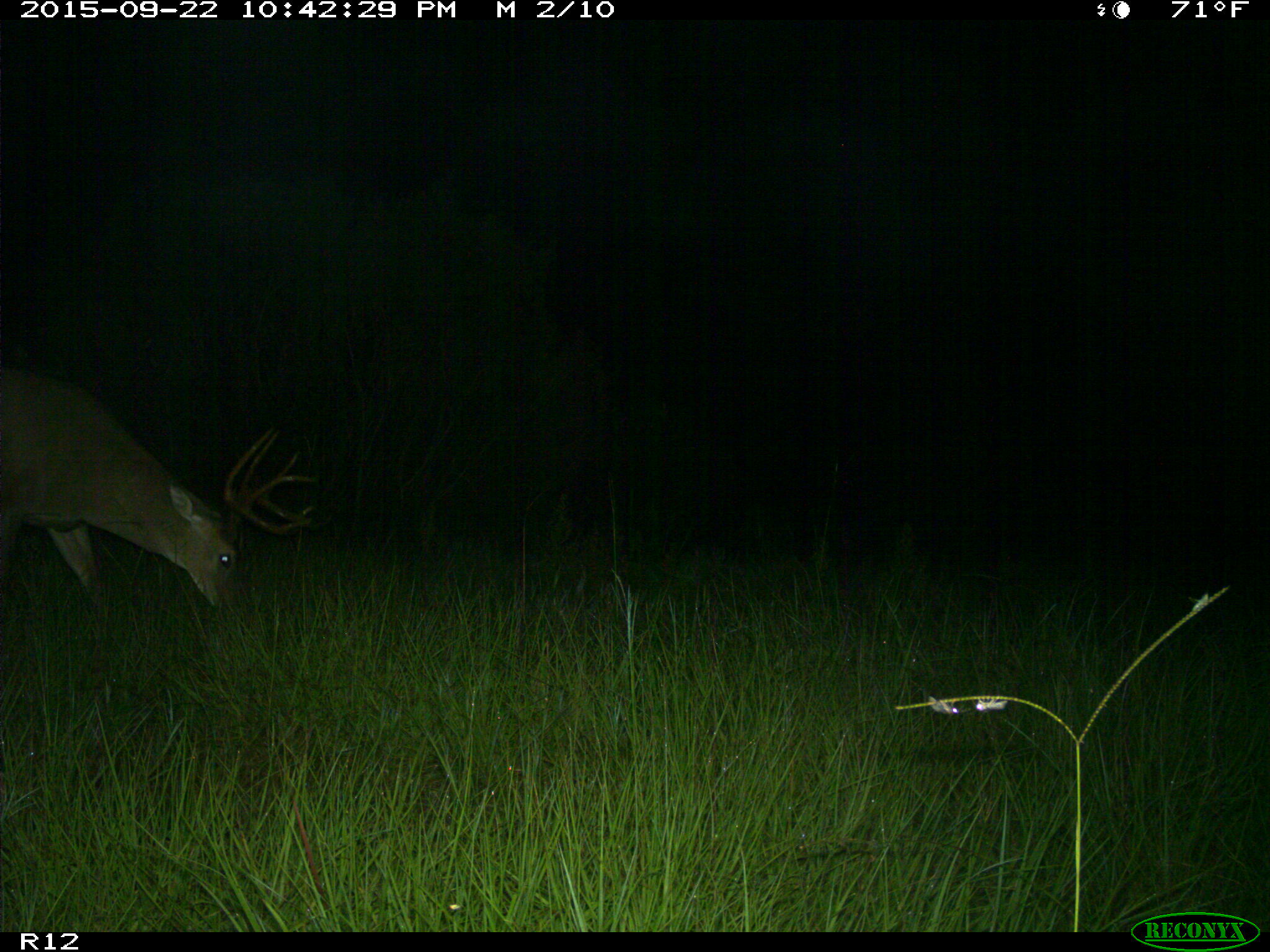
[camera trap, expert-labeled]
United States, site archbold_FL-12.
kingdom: Animalia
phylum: Chordata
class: Mammalia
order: Artiodactyla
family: Cervidae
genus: Odocoileus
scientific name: Odocoileus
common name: deer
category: unidentified deer